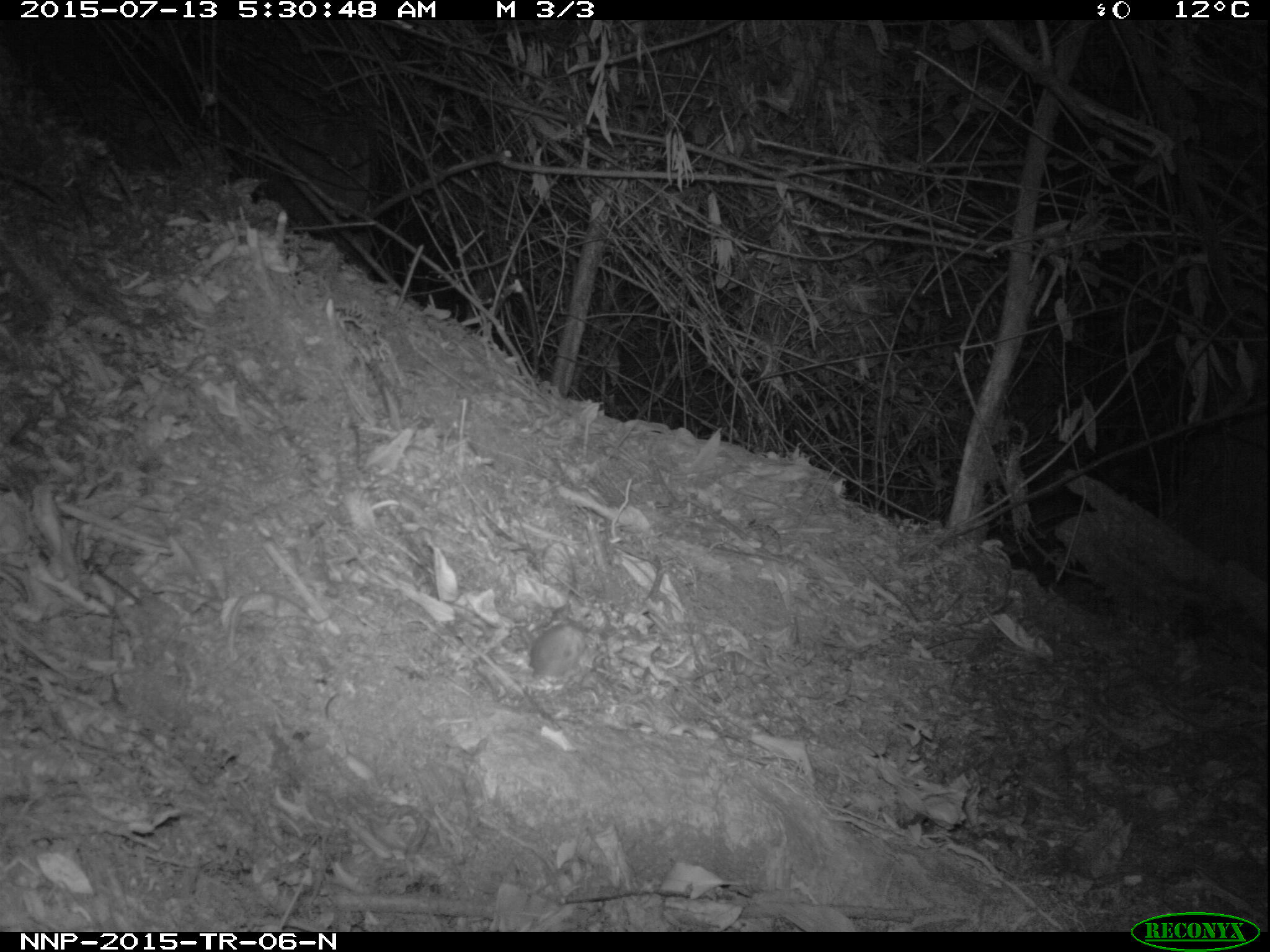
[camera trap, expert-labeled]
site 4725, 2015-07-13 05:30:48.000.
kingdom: Animalia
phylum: Chordata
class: Mammalia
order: Rodentia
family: Nesomyidae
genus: Cricetomys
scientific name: Cricetomys gambianus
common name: african giant pouched rat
Cricetomys gambianus (african giant pouched rat), count 1.